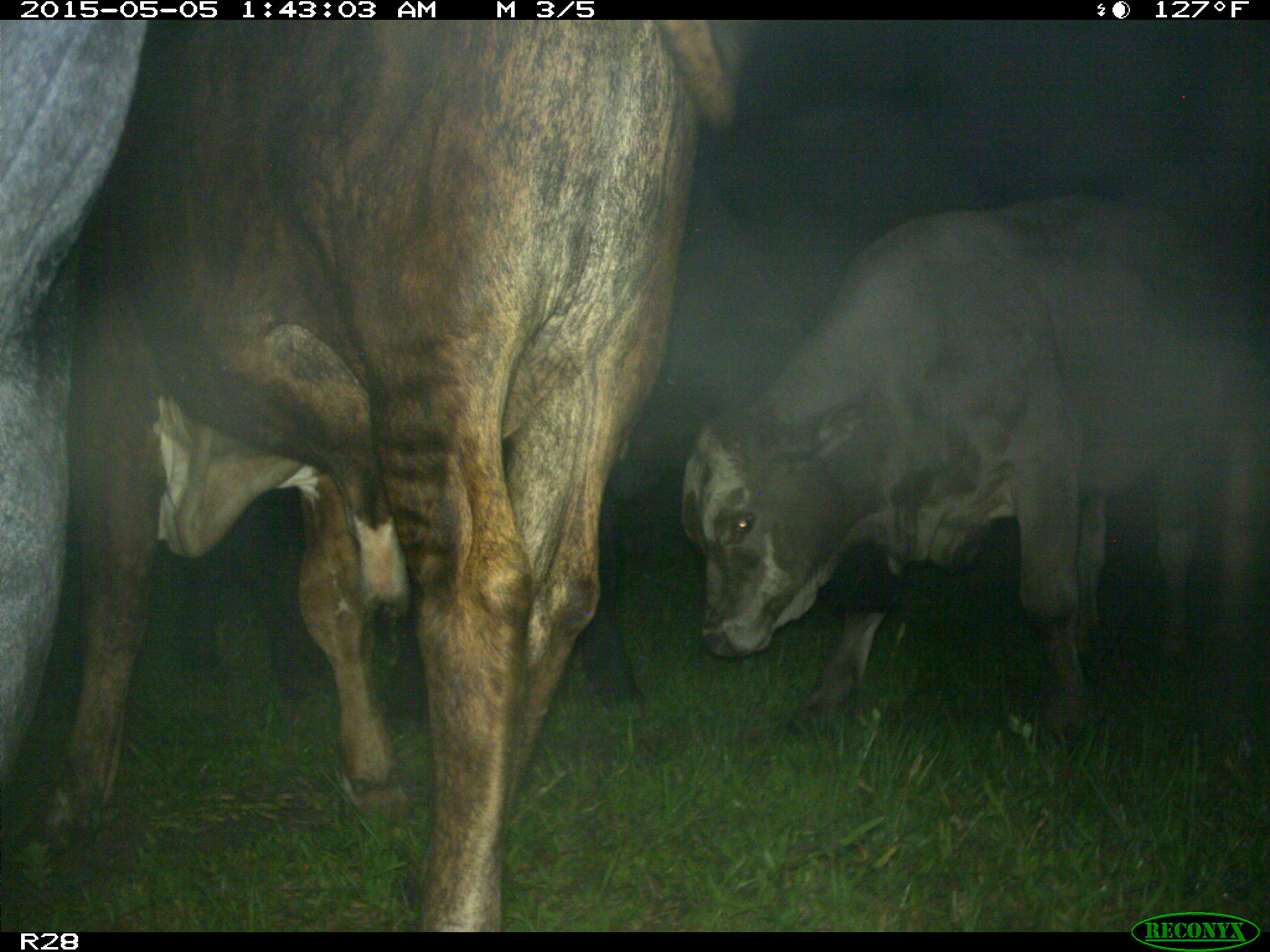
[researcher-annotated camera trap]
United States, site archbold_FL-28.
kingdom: Animalia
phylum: Chordata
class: Mammalia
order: Artiodactyla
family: Bovidae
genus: Bos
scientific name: Bos taurus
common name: domestic cow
Bos taurus (domestic cow).